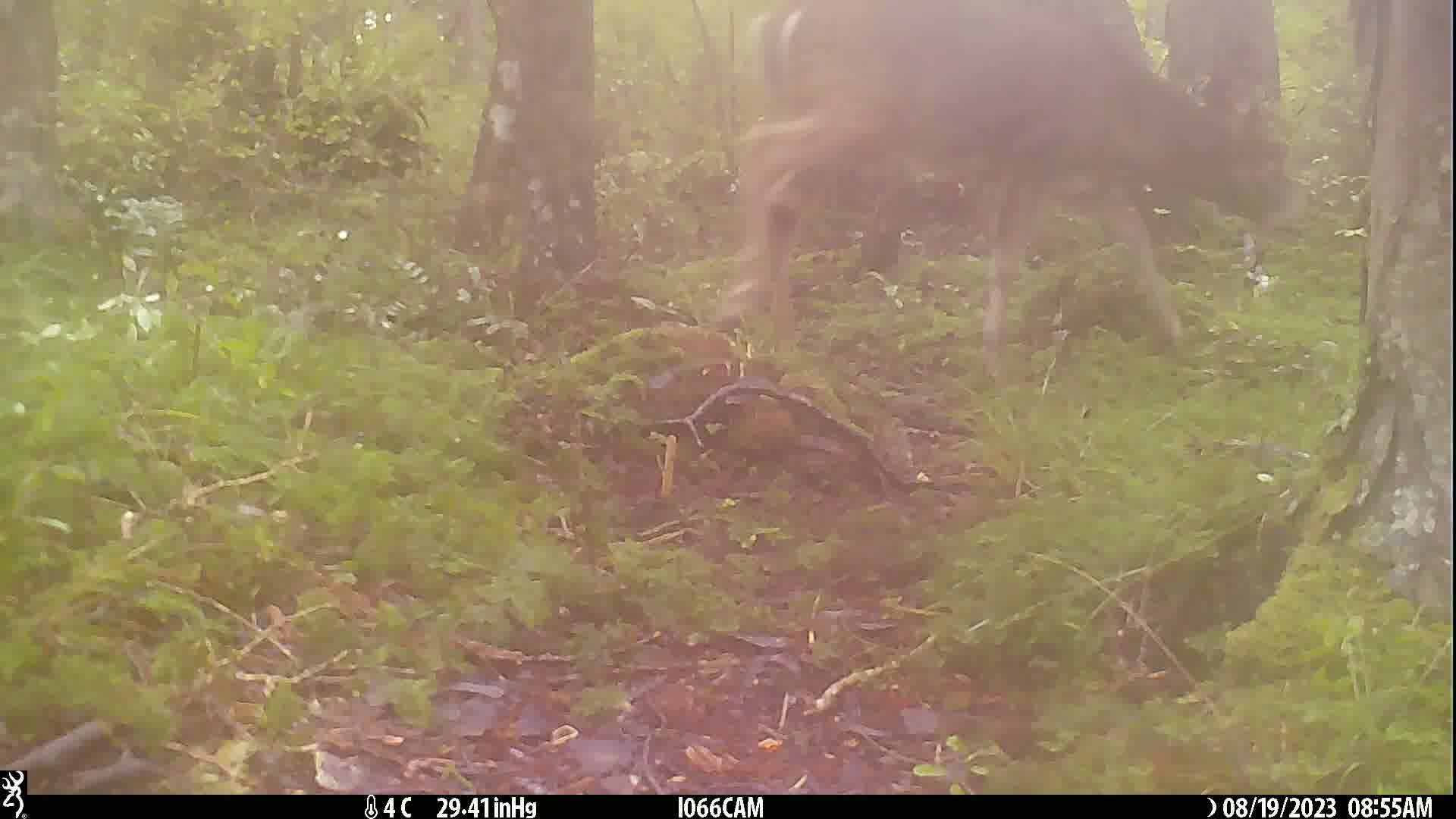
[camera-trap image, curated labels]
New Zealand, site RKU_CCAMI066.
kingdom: Animalia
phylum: Chordata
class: Mammalia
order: Artiodactyla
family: Cervidae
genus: Odocoileus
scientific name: Odocoileus virginianus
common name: white-tailed deer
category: white tailed deer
White tailed deer (white-tailed deer) (Odocoileus virginianus).